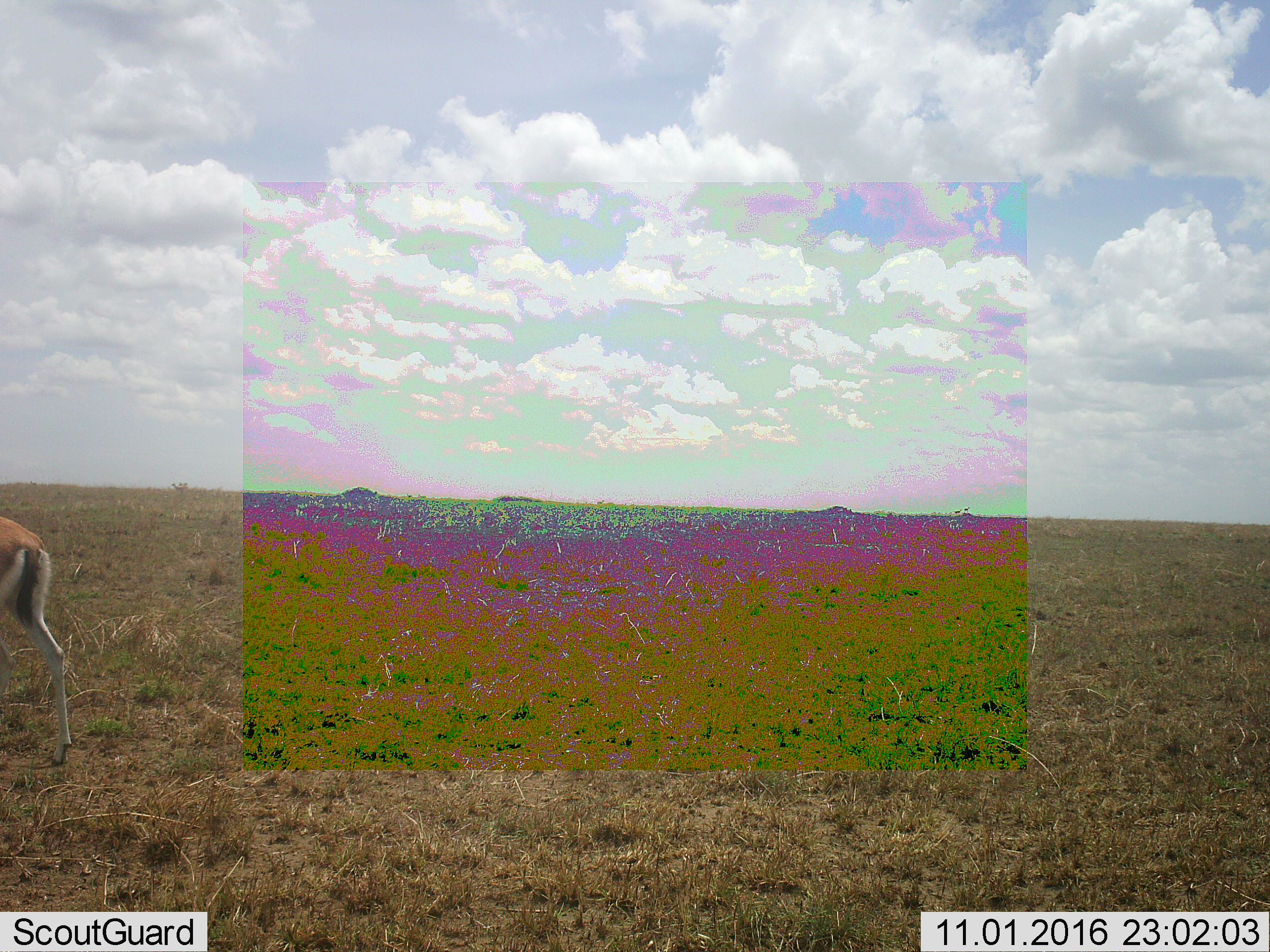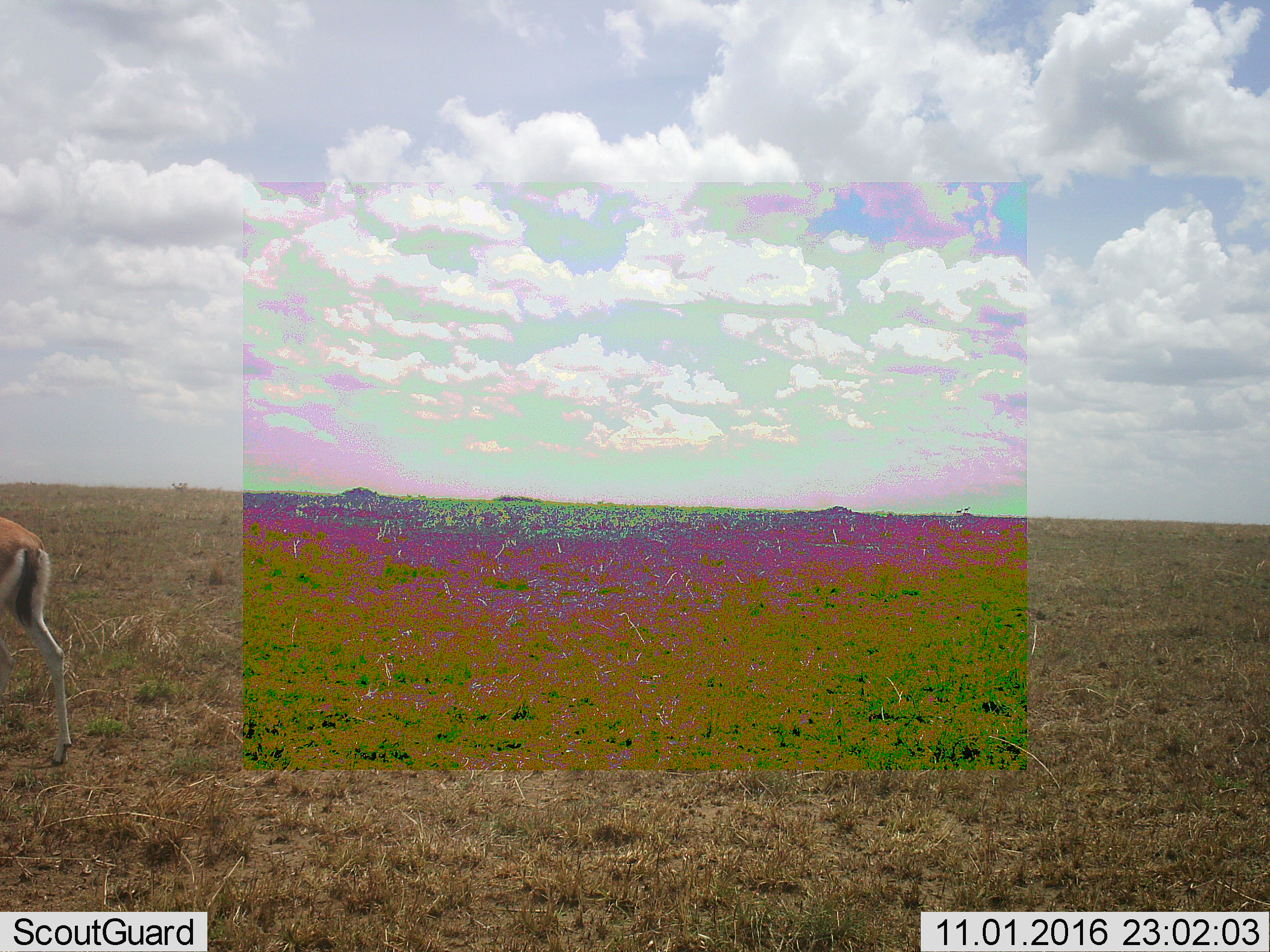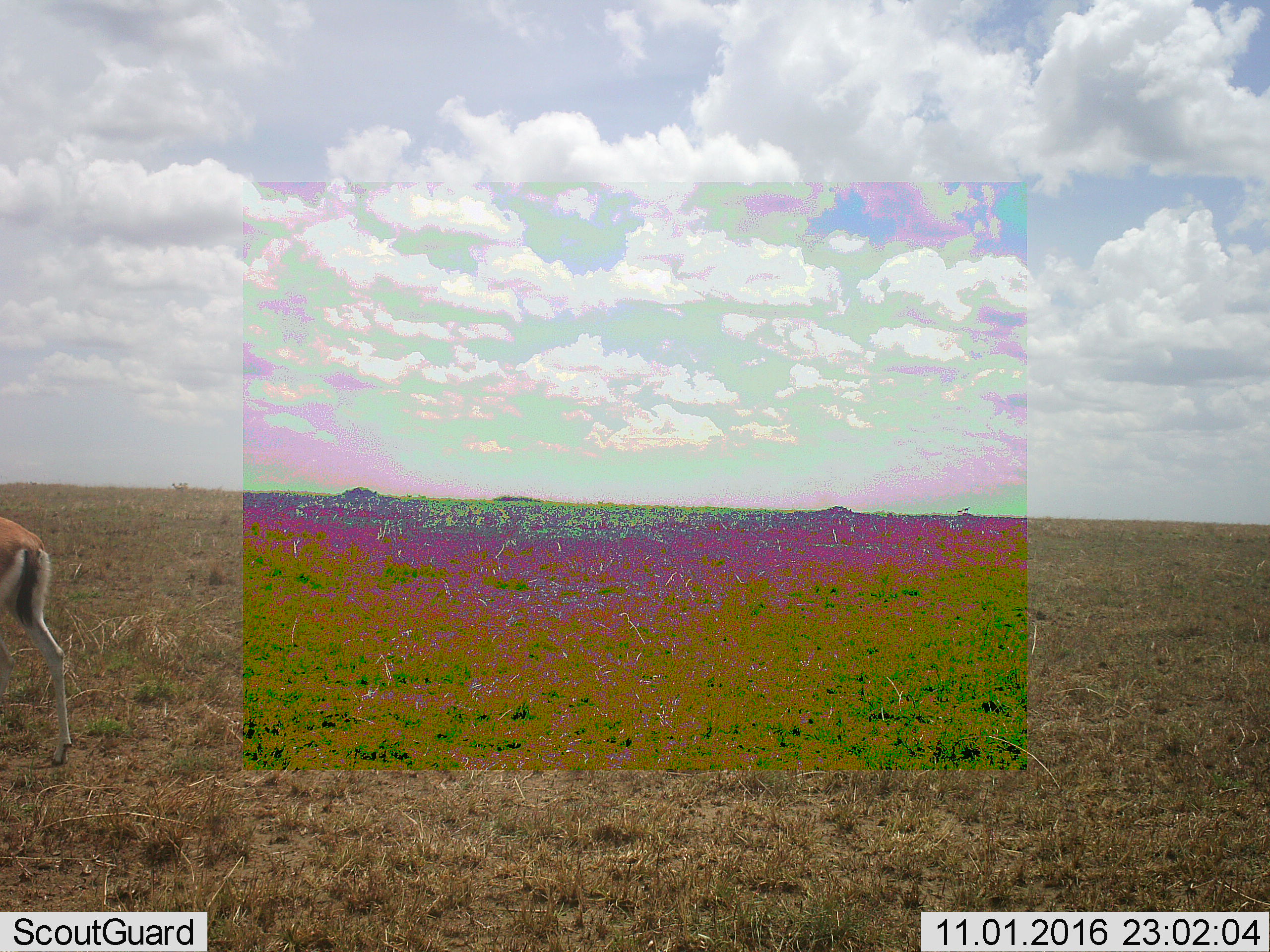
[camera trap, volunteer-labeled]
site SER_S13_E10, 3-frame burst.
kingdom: Animalia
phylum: Chordata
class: Mammalia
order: Artiodactyla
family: Bovidae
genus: Eudorcas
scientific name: Eudorcas thomsonii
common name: thomson's gazelle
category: gazellethomsons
Gazellethomsons (thomson's gazelle) (Eudorcas thomsonii), count 1. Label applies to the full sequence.